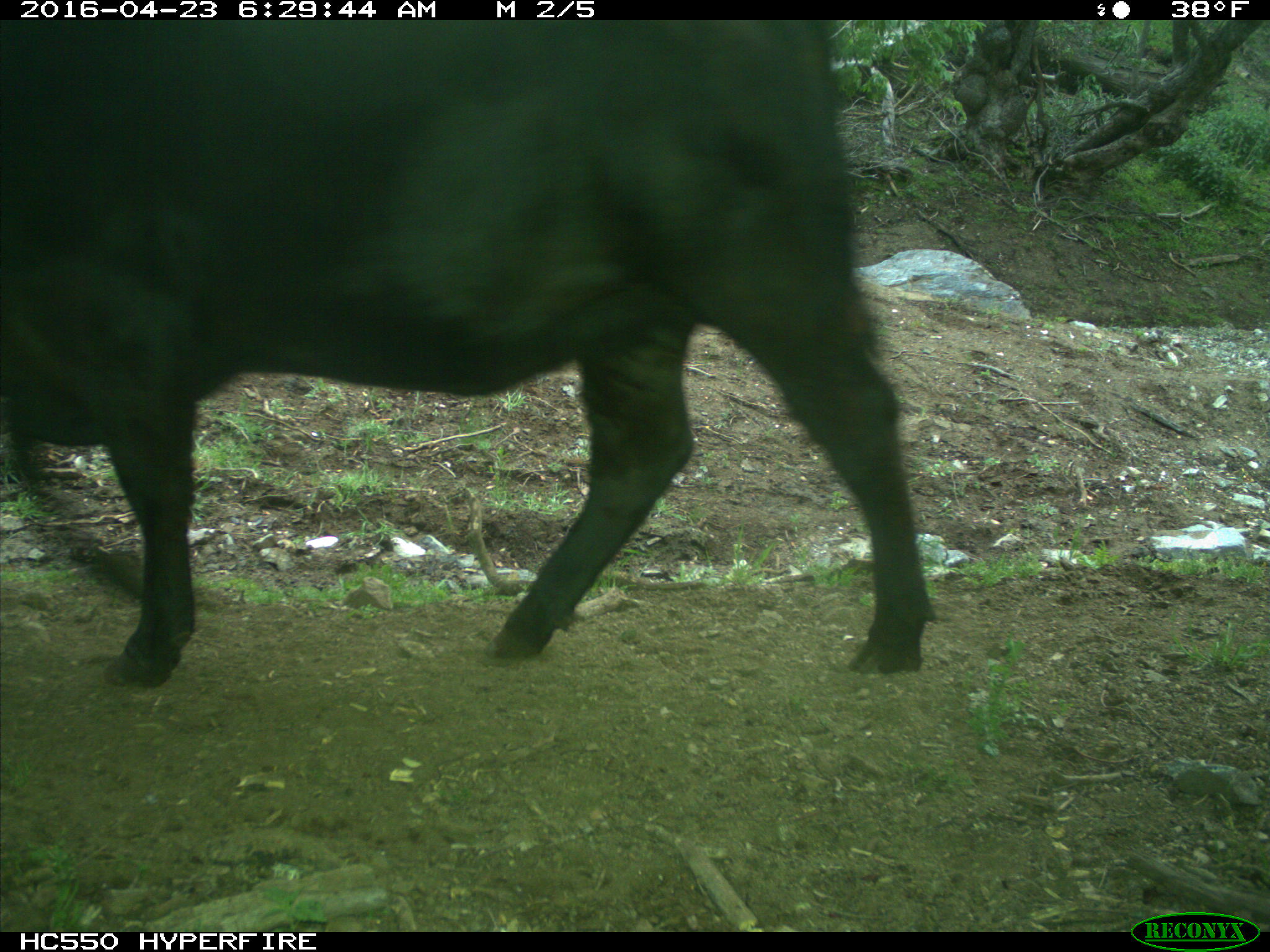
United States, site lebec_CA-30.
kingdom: Animalia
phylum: Chordata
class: Mammalia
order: Artiodactyla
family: Bovidae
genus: Bos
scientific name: Bos taurus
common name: domestic cow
Bos taurus (domestic cow).